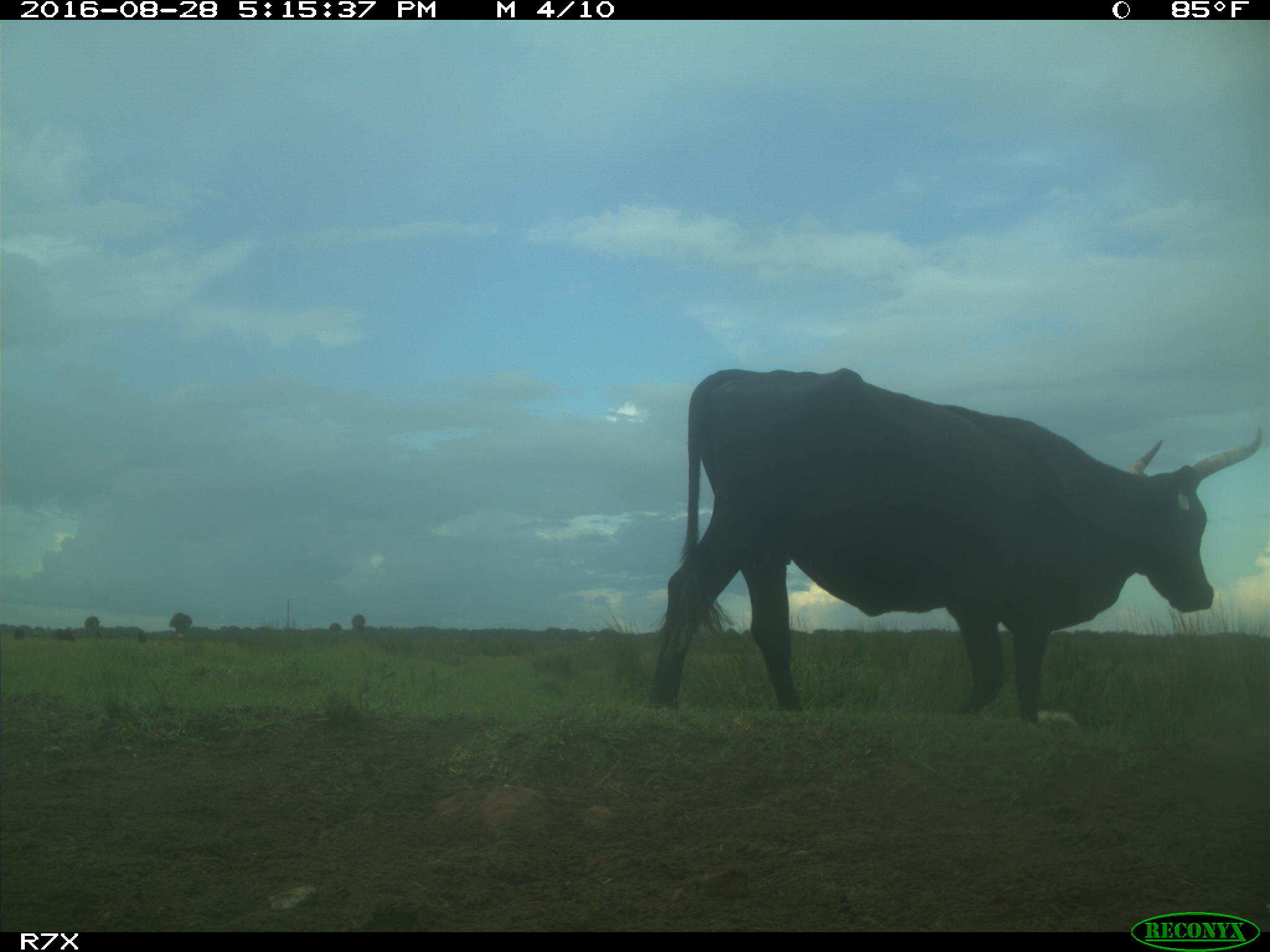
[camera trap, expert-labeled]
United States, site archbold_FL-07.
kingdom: Animalia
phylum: Chordata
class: Mammalia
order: Artiodactyla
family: Bovidae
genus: Bos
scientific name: Bos taurus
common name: domestic cow